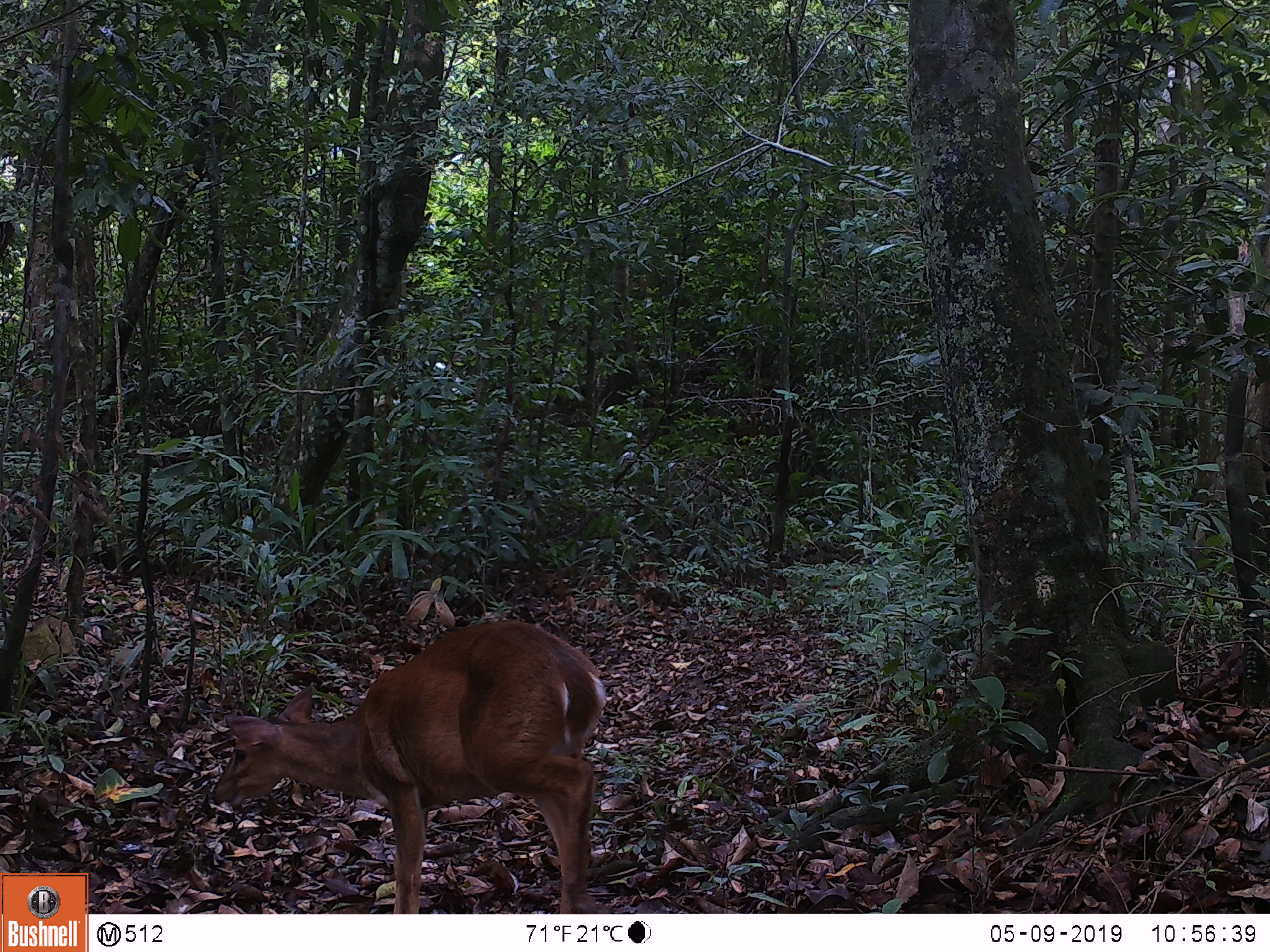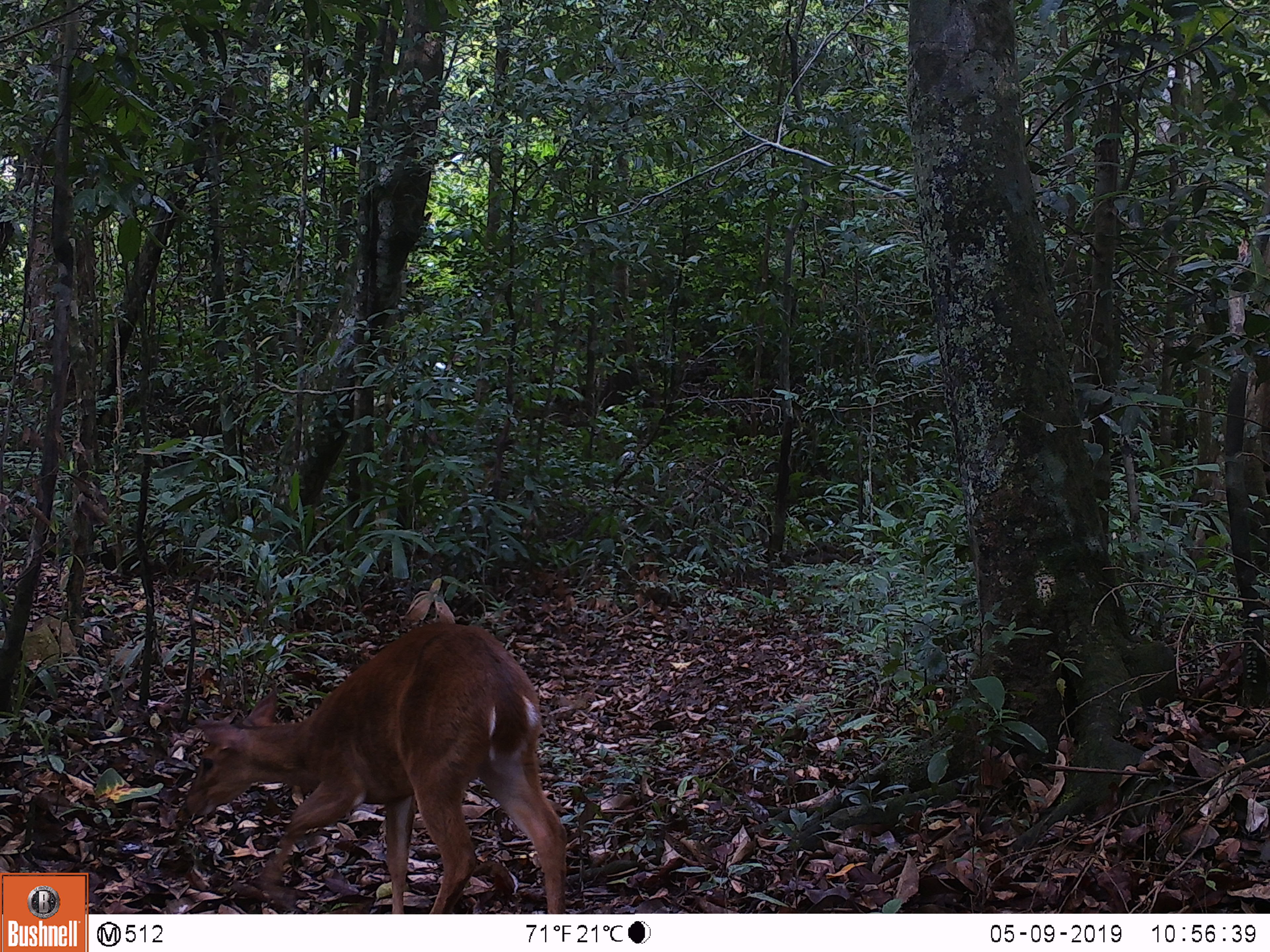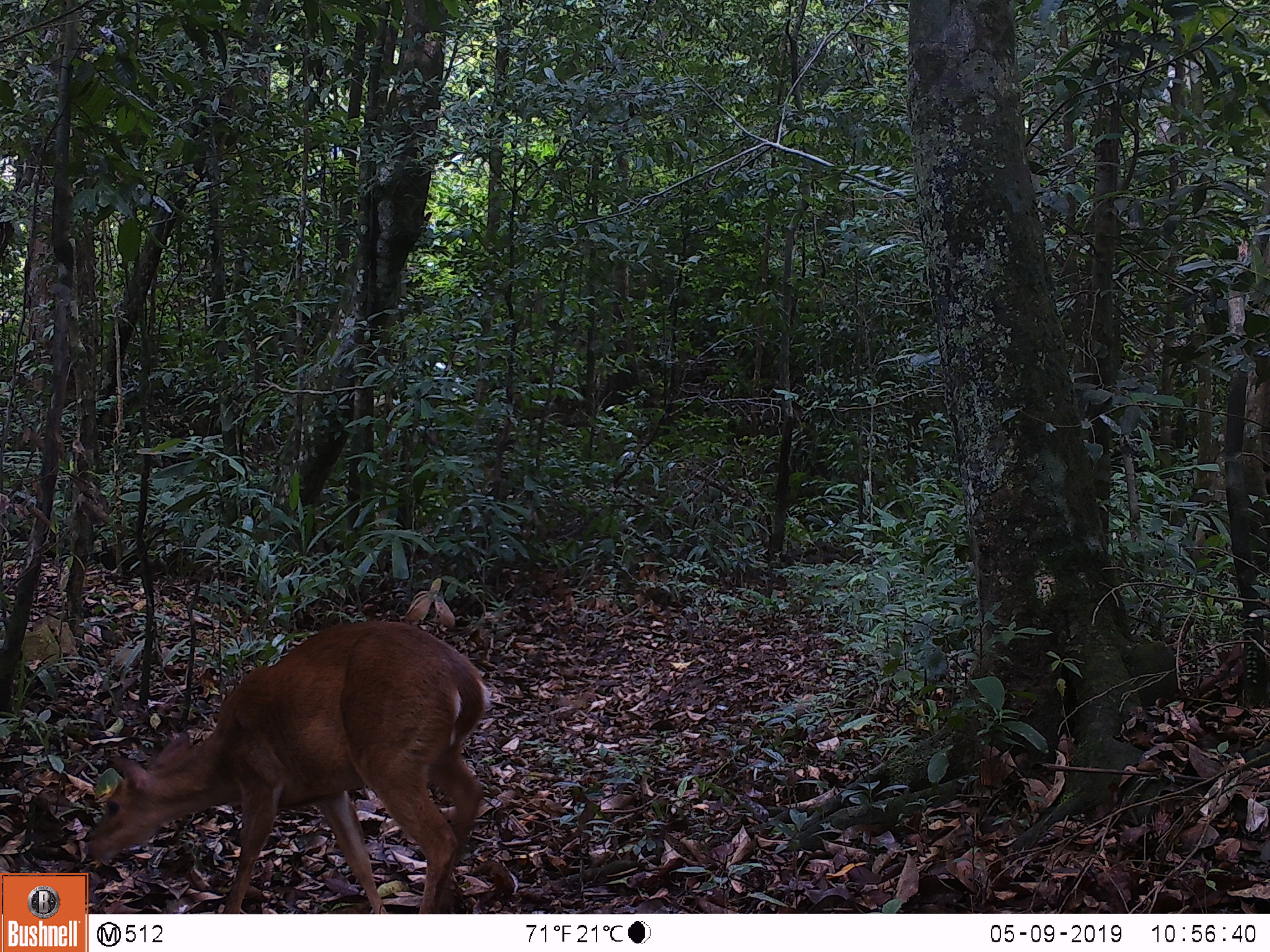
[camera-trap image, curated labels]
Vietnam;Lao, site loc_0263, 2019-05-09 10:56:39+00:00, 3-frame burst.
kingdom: Animalia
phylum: Chordata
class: Mammalia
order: Artiodactyla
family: Cervidae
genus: Muntiacus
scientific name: Muntiacus vuquangensis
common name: large-antlered muntjac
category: large antlered muntjac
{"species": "large antlered muntjac (large-antlered muntjac) (Muntiacus vuquangensis)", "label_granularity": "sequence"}